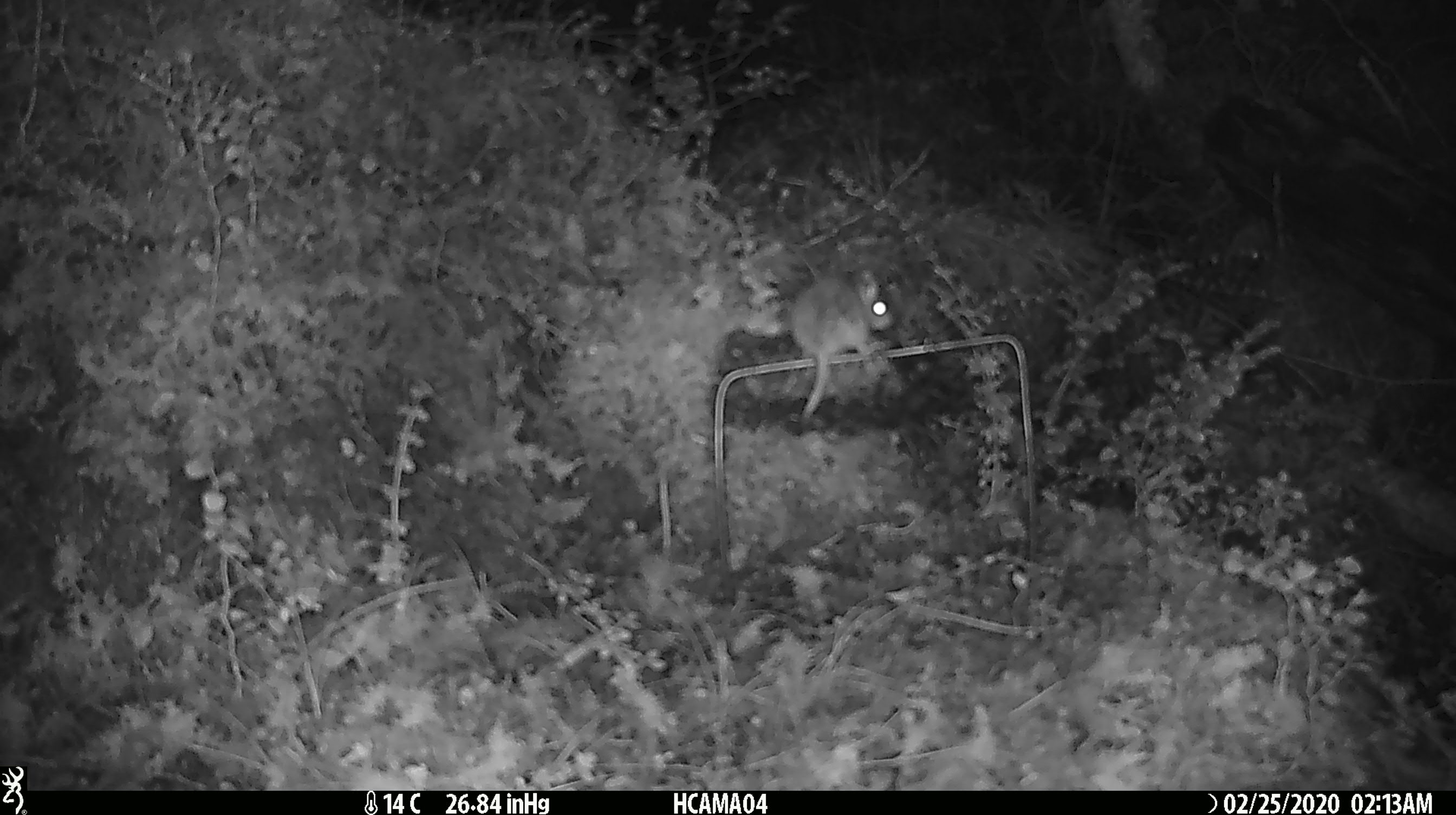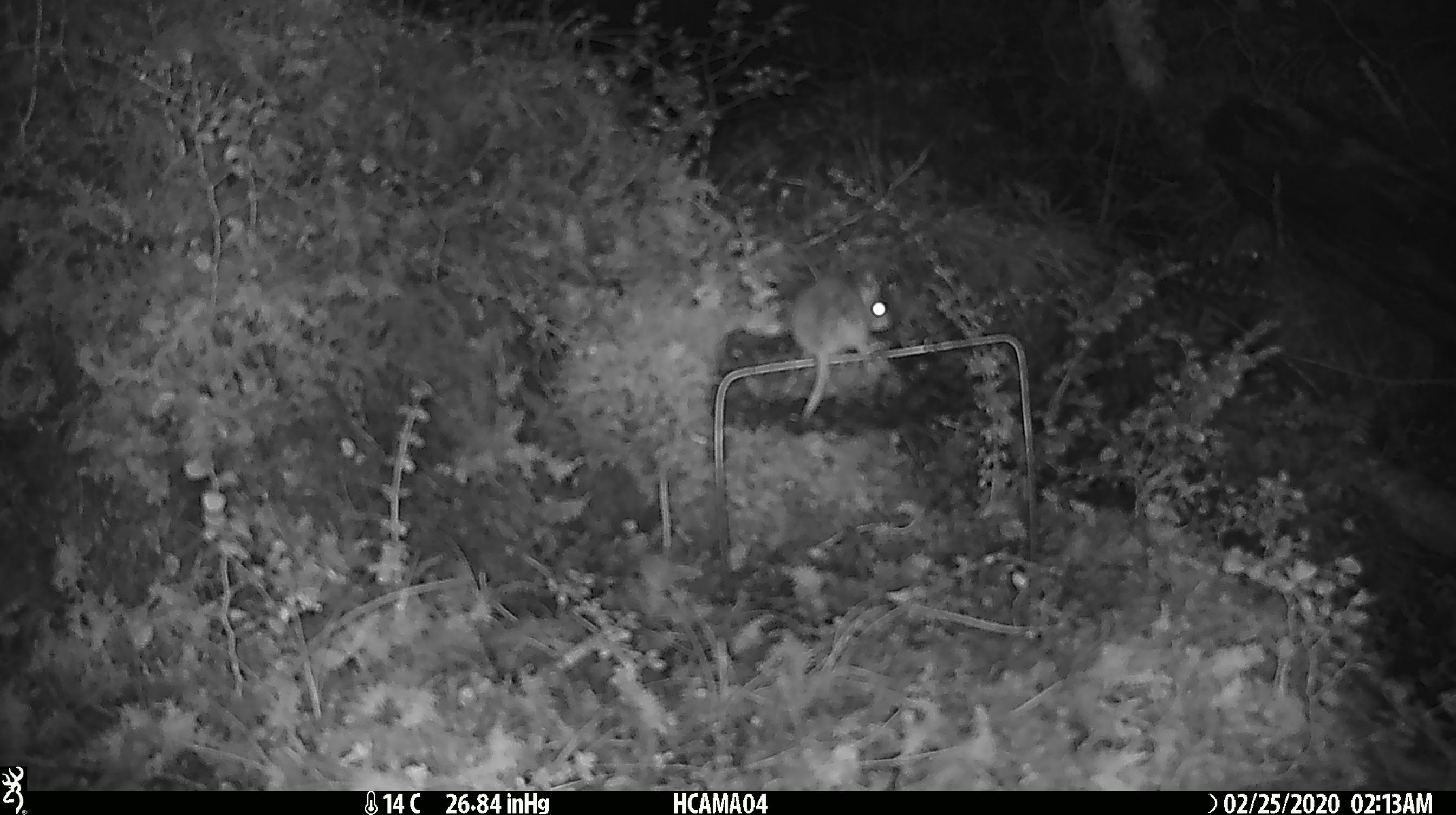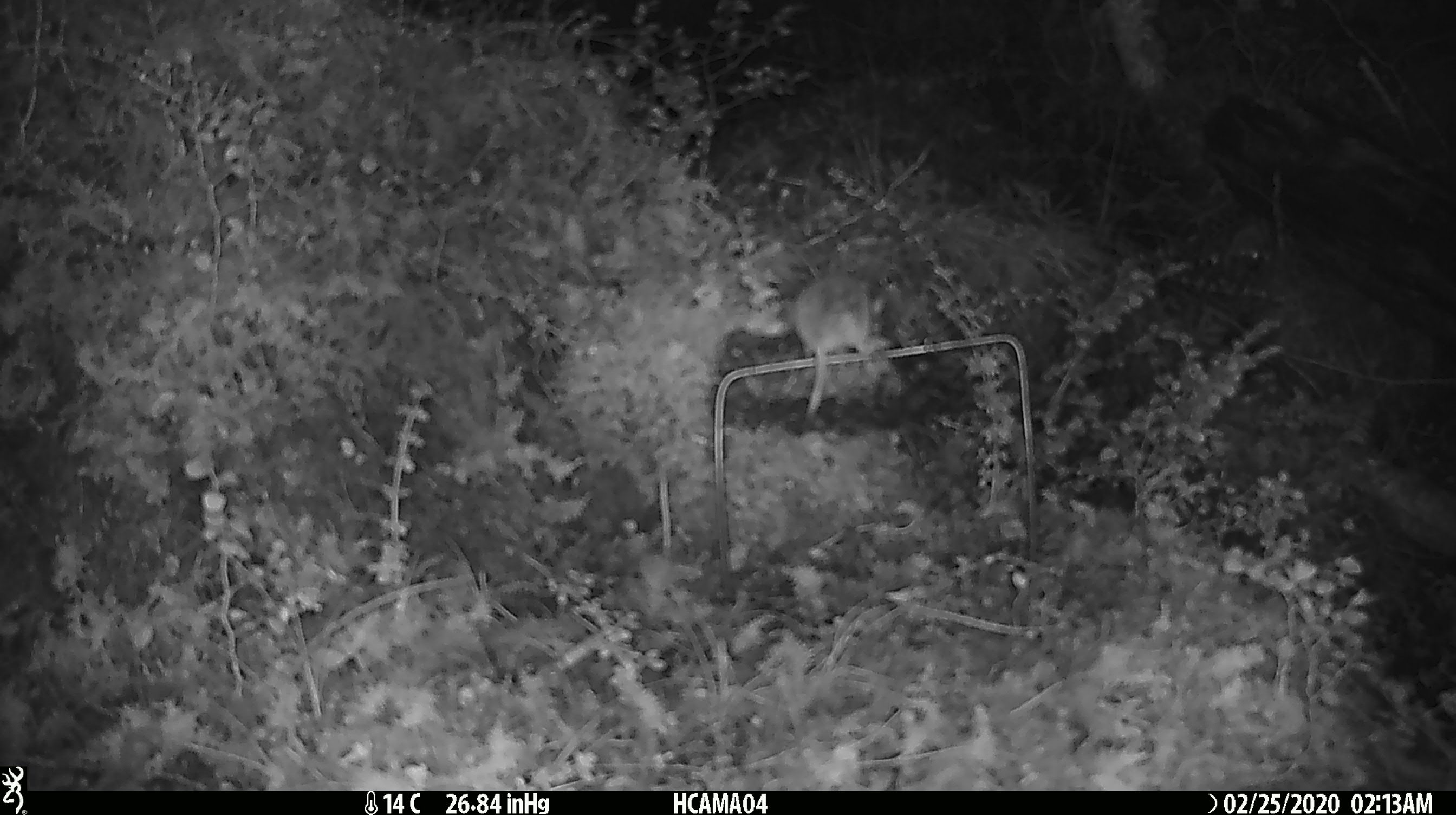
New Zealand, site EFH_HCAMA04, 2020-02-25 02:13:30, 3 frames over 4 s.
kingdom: Animalia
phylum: Chordata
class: Mammalia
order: Rodentia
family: Muridae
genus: Mus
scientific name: Mus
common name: mouse